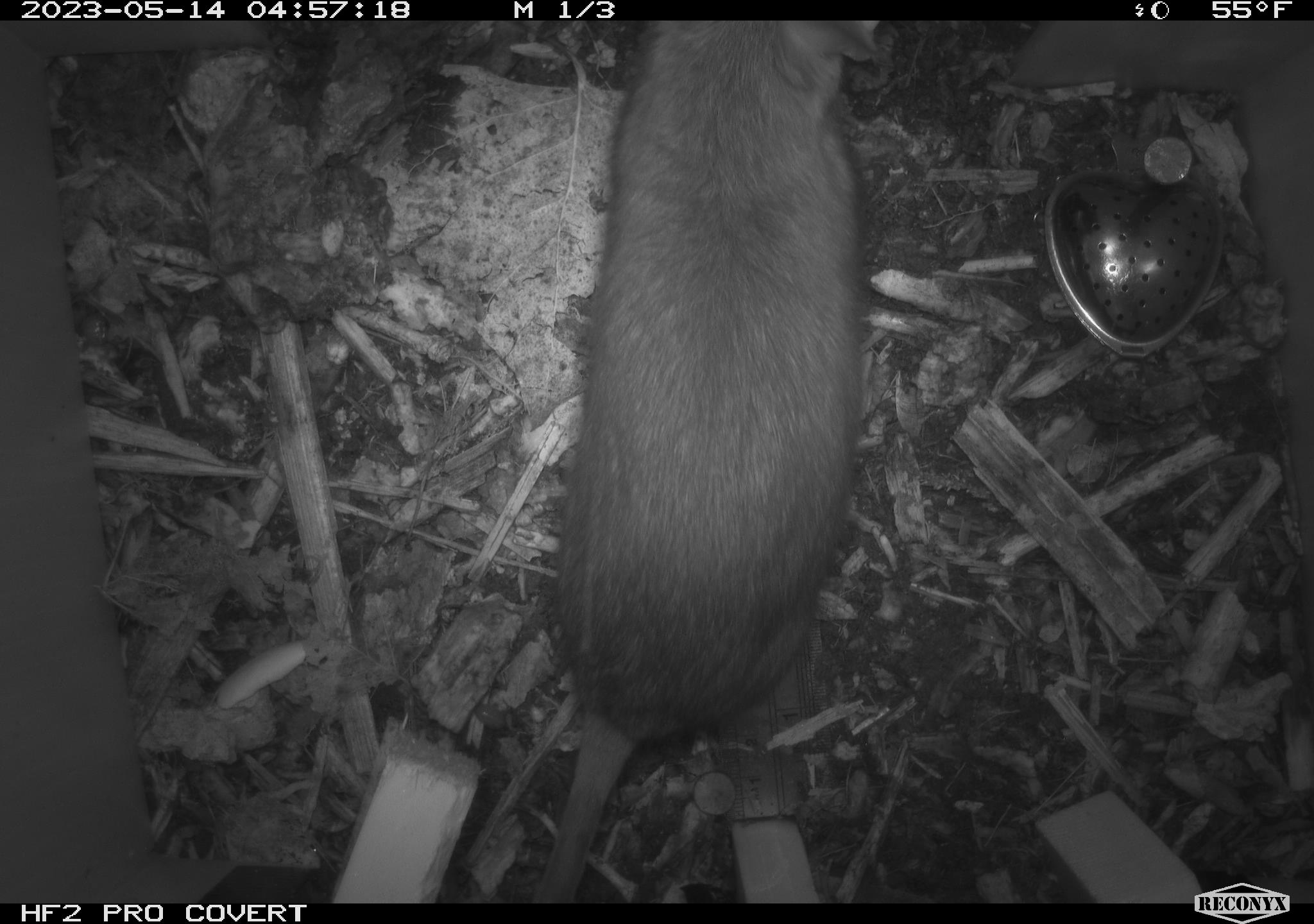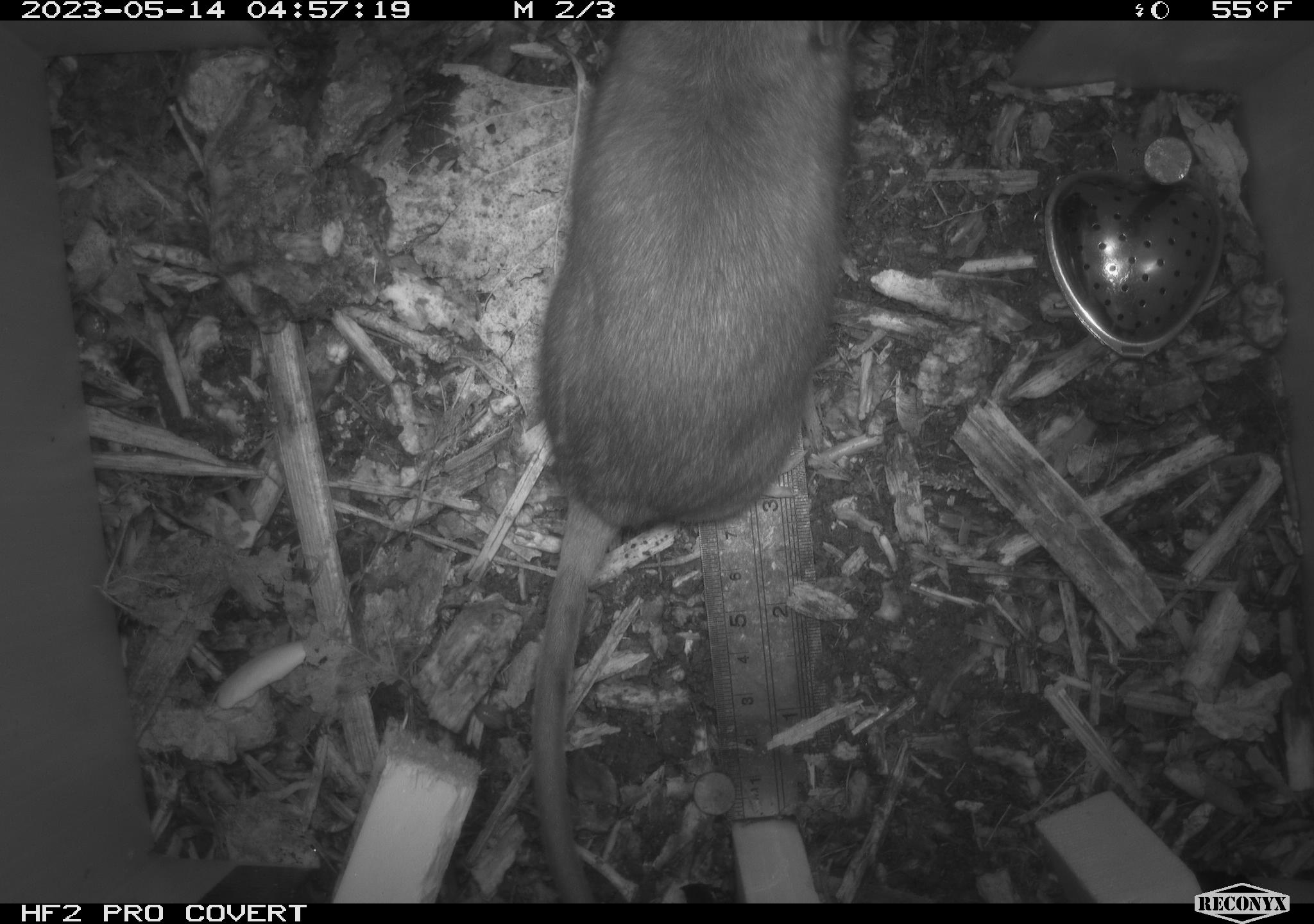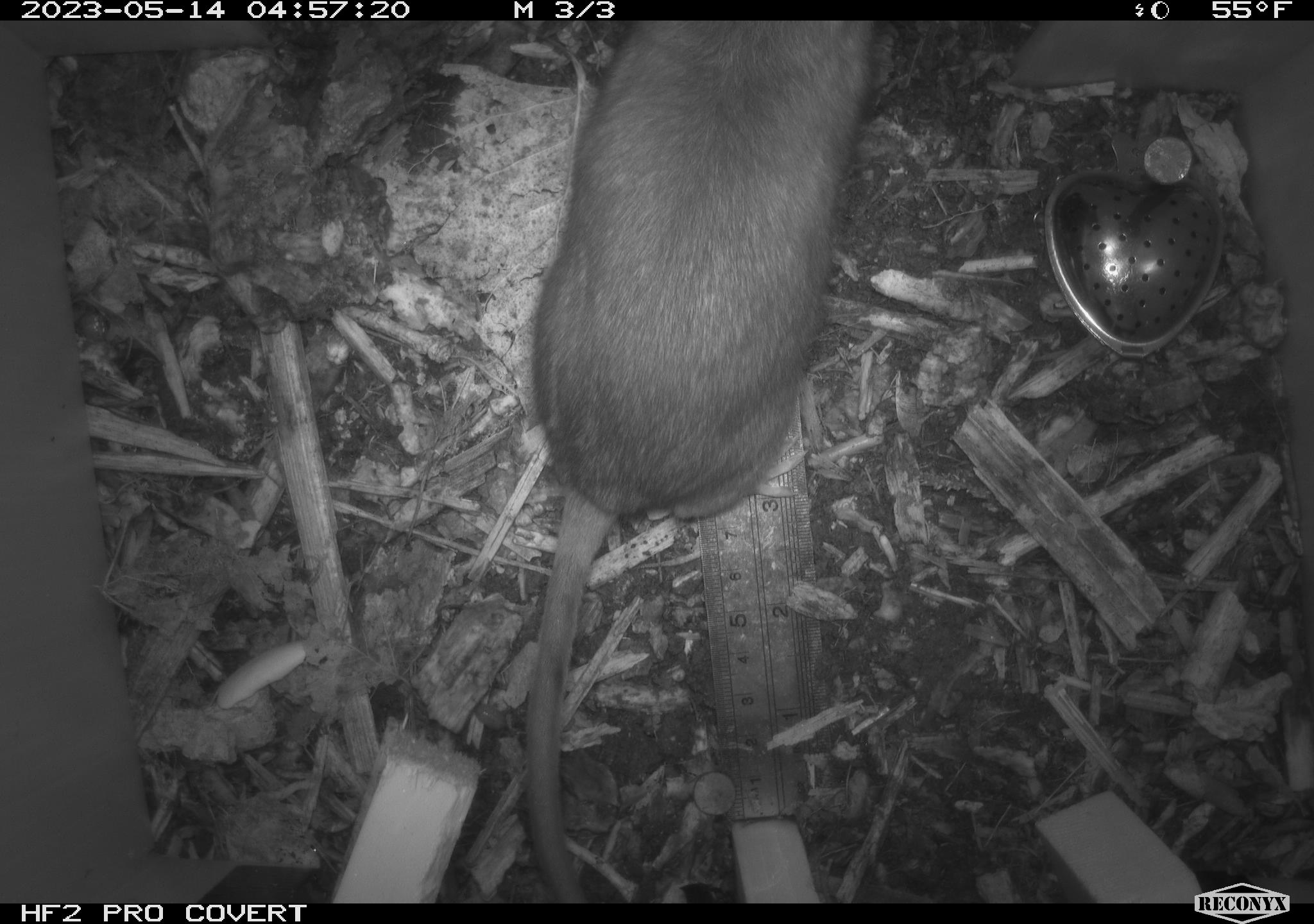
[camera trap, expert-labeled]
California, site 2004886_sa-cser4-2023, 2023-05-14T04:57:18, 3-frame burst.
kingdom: Animalia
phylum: Chordata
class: Mammalia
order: Rodentia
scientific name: Rodentia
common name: mouse species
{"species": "mouse species (Rodentia)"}